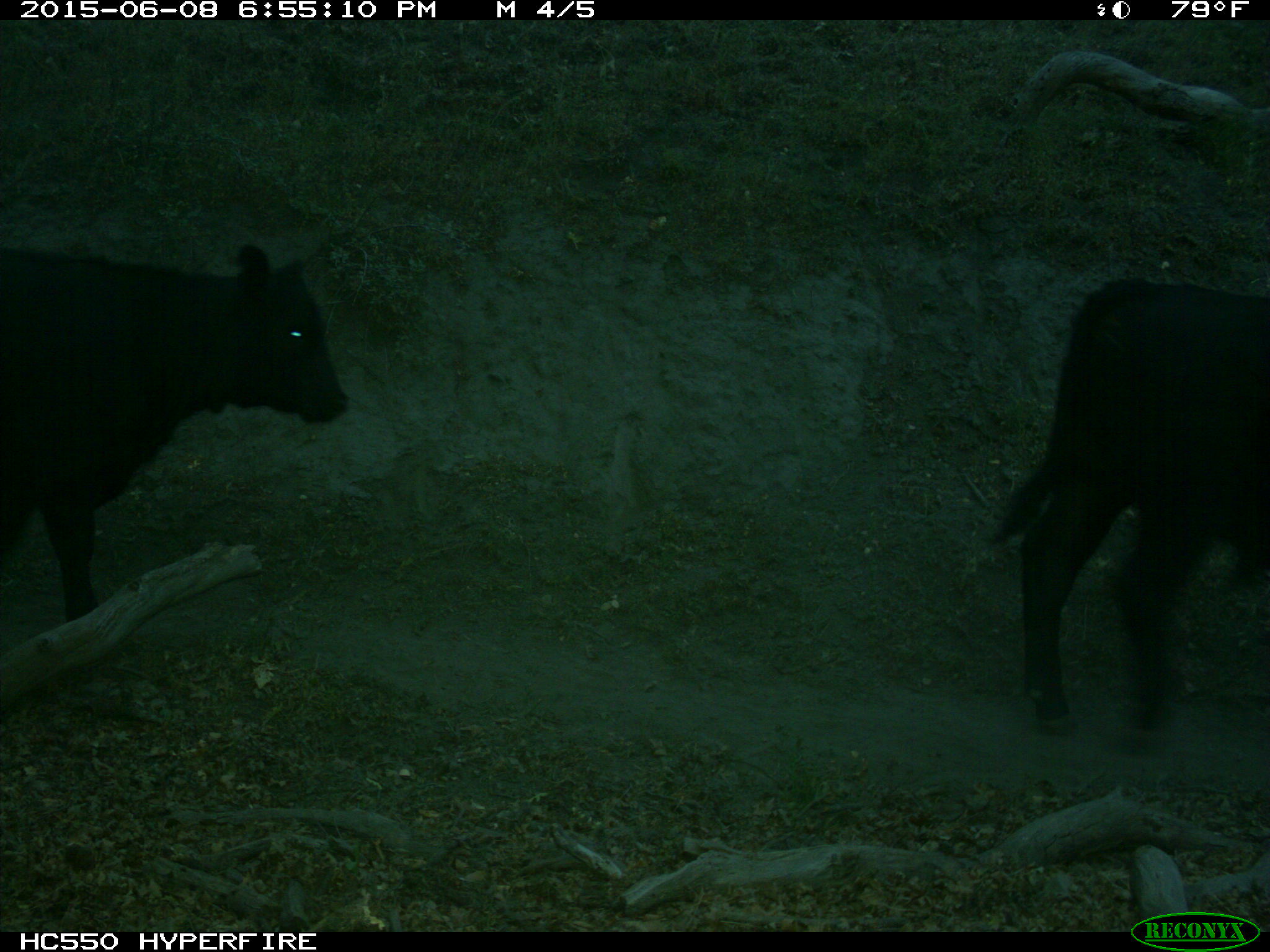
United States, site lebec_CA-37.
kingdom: Animalia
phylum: Chordata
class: Mammalia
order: Artiodactyla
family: Bovidae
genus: Bos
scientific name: Bos taurus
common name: domestic cow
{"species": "Bos taurus (domestic cow)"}